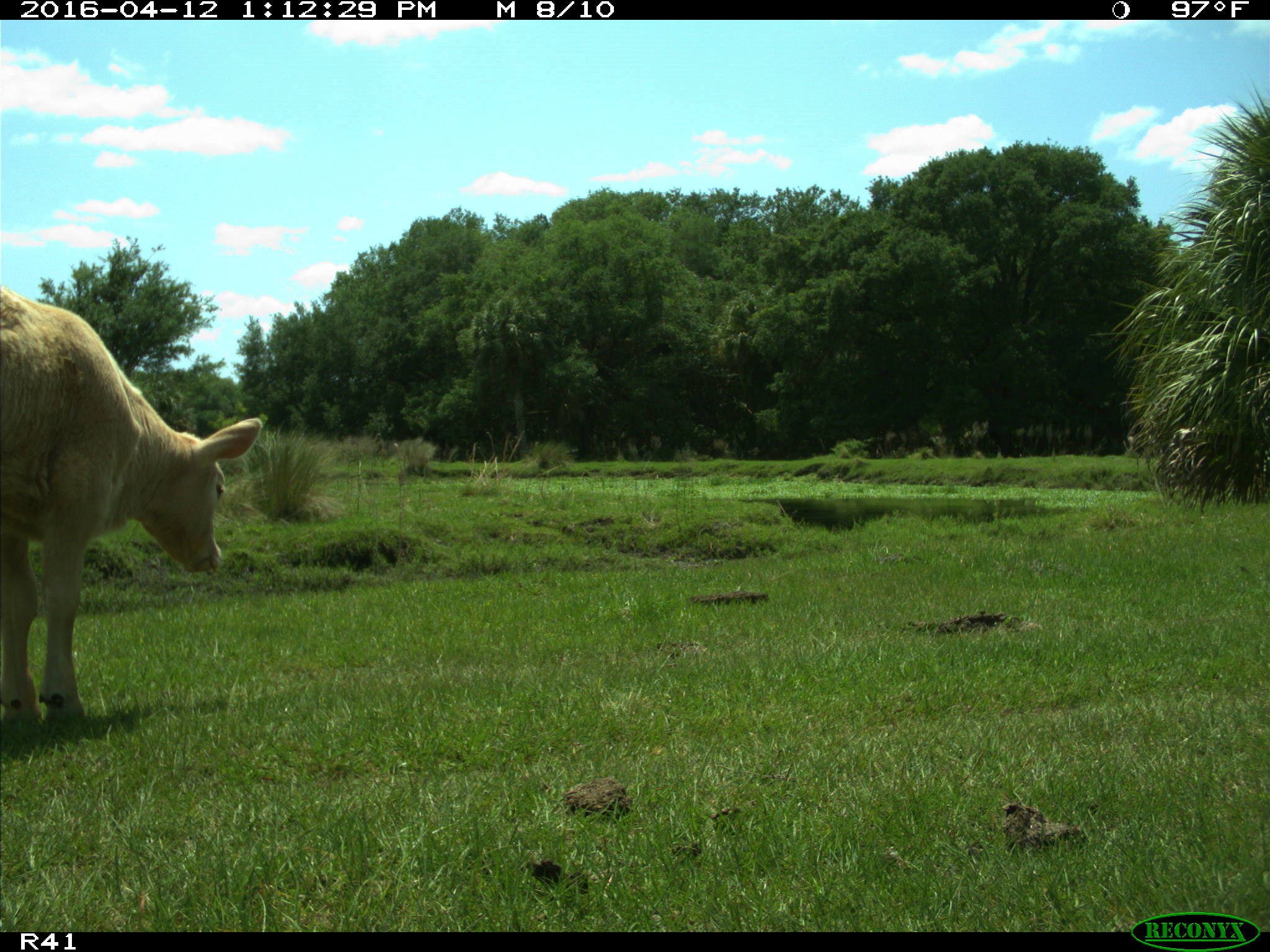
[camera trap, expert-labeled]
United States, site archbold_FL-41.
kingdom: Animalia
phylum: Chordata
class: Mammalia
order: Artiodactyla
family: Bovidae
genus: Bos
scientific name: Bos taurus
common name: domestic cow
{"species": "Bos taurus (domestic cow)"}